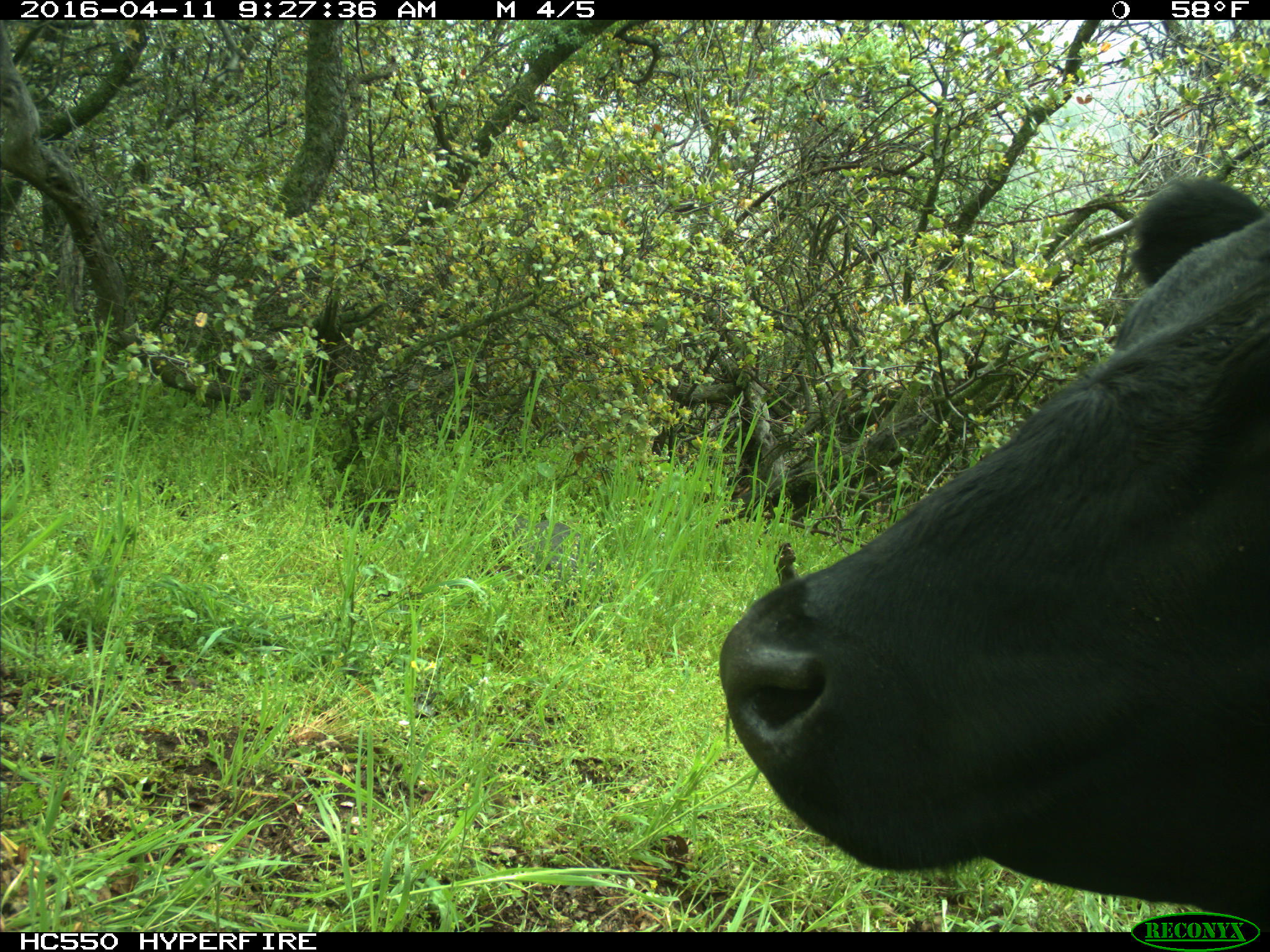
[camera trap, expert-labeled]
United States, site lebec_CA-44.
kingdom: Animalia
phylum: Chordata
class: Mammalia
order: Artiodactyla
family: Bovidae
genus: Bos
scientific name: Bos taurus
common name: domestic cow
Bos taurus (domestic cow).